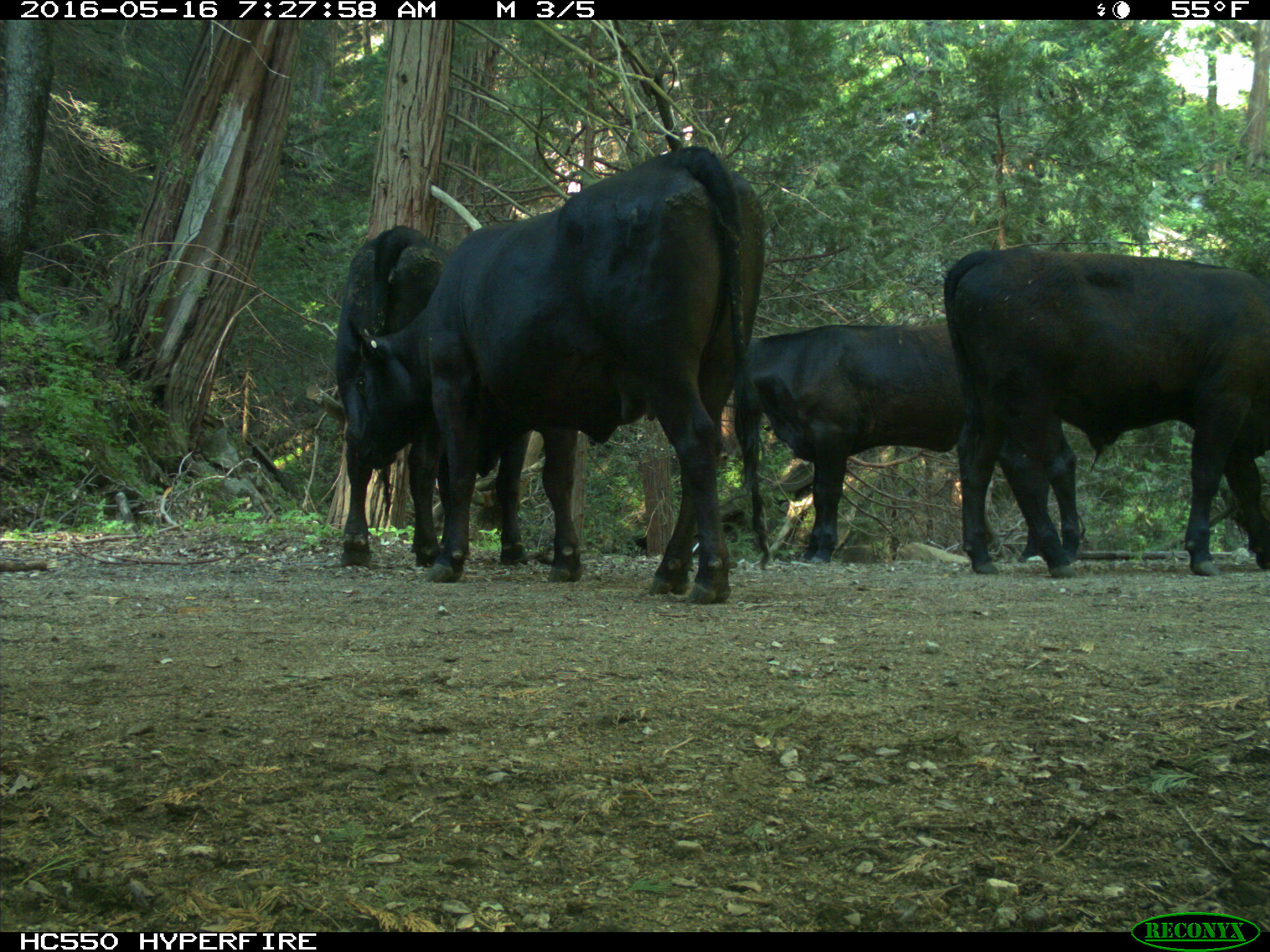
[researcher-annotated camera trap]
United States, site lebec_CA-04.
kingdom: Animalia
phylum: Chordata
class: Mammalia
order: Artiodactyla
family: Bovidae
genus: Bos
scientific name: Bos taurus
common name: domestic cow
Bos taurus (domestic cow).